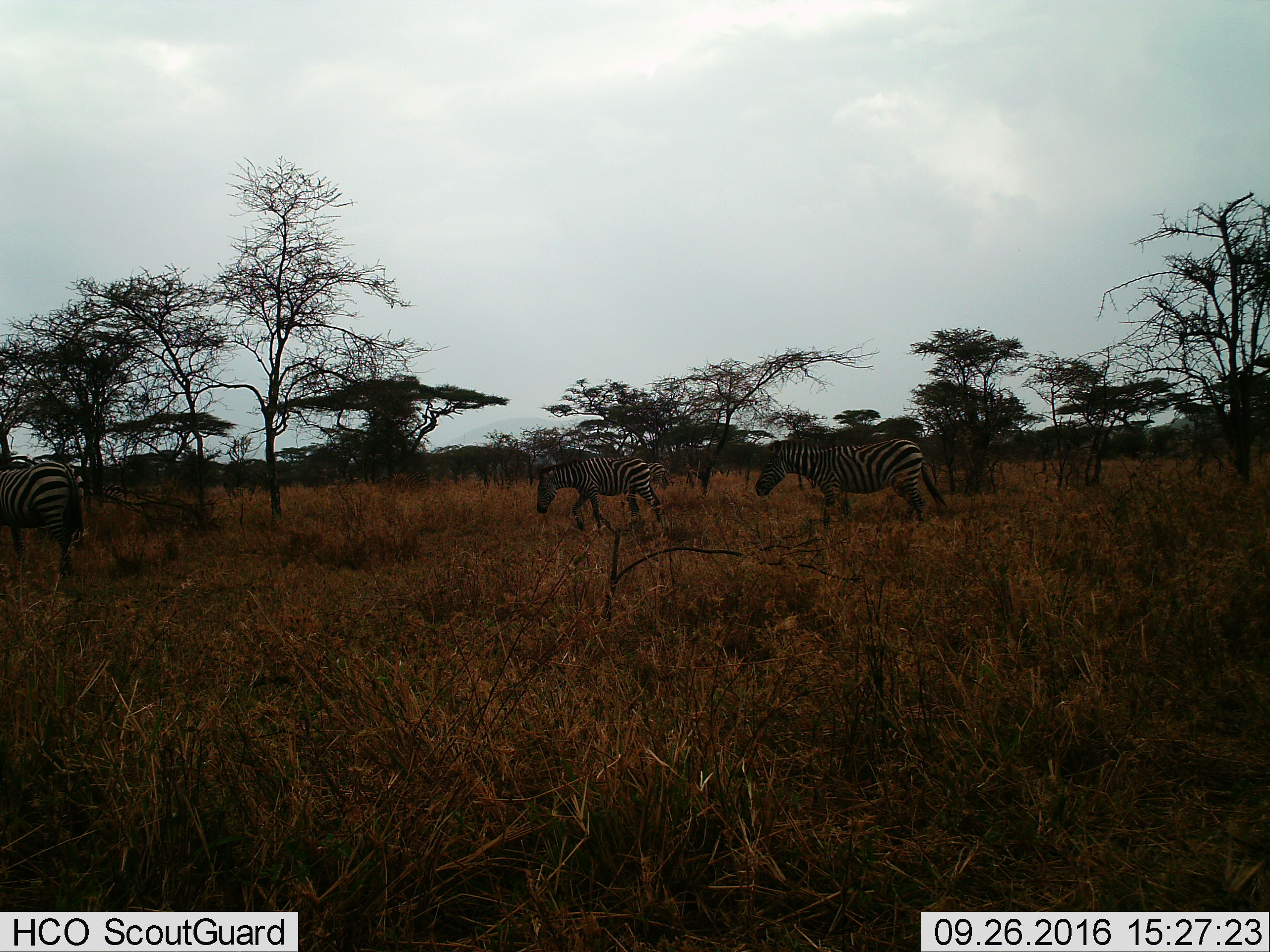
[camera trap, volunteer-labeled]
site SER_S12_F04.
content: unidentified animal